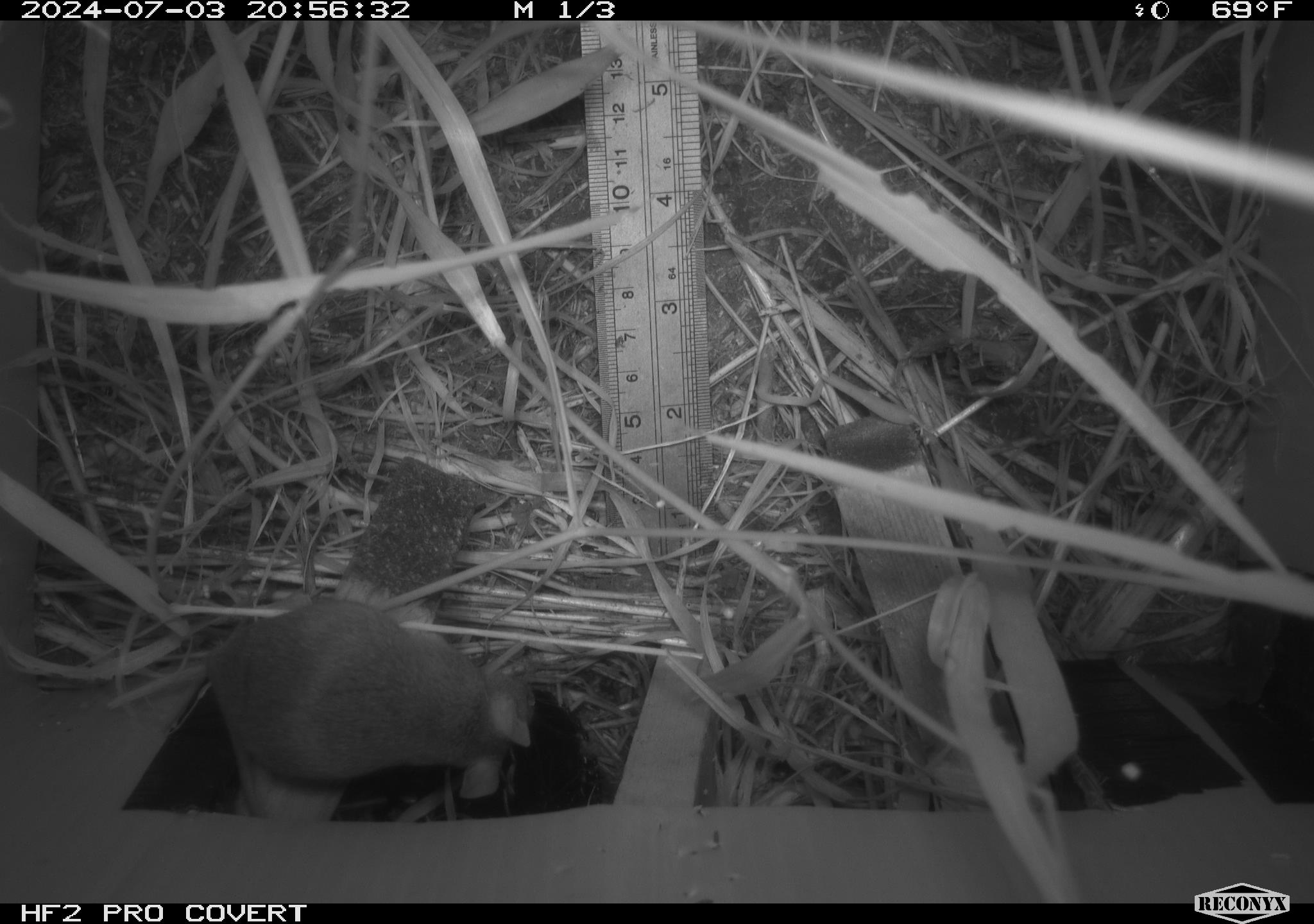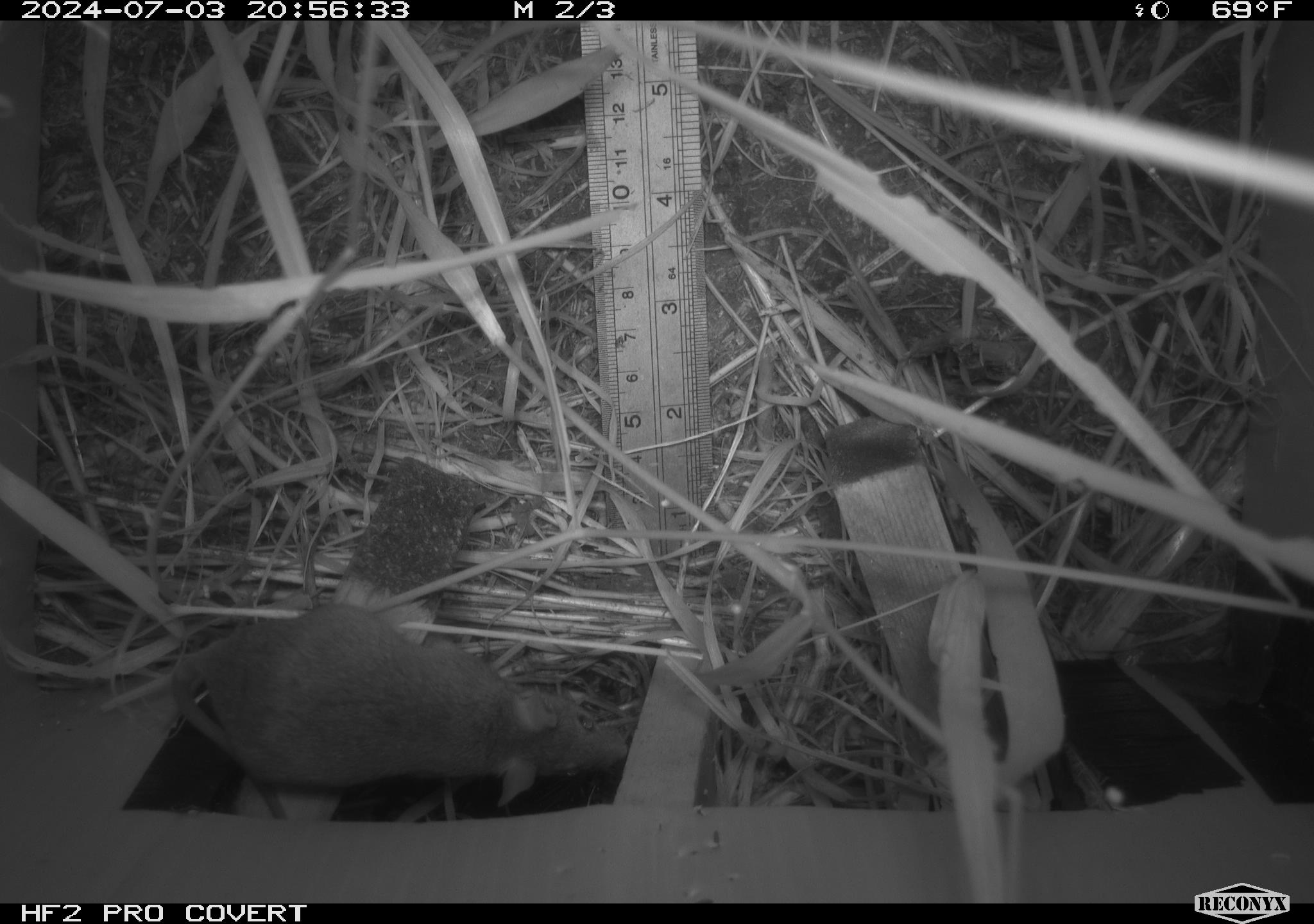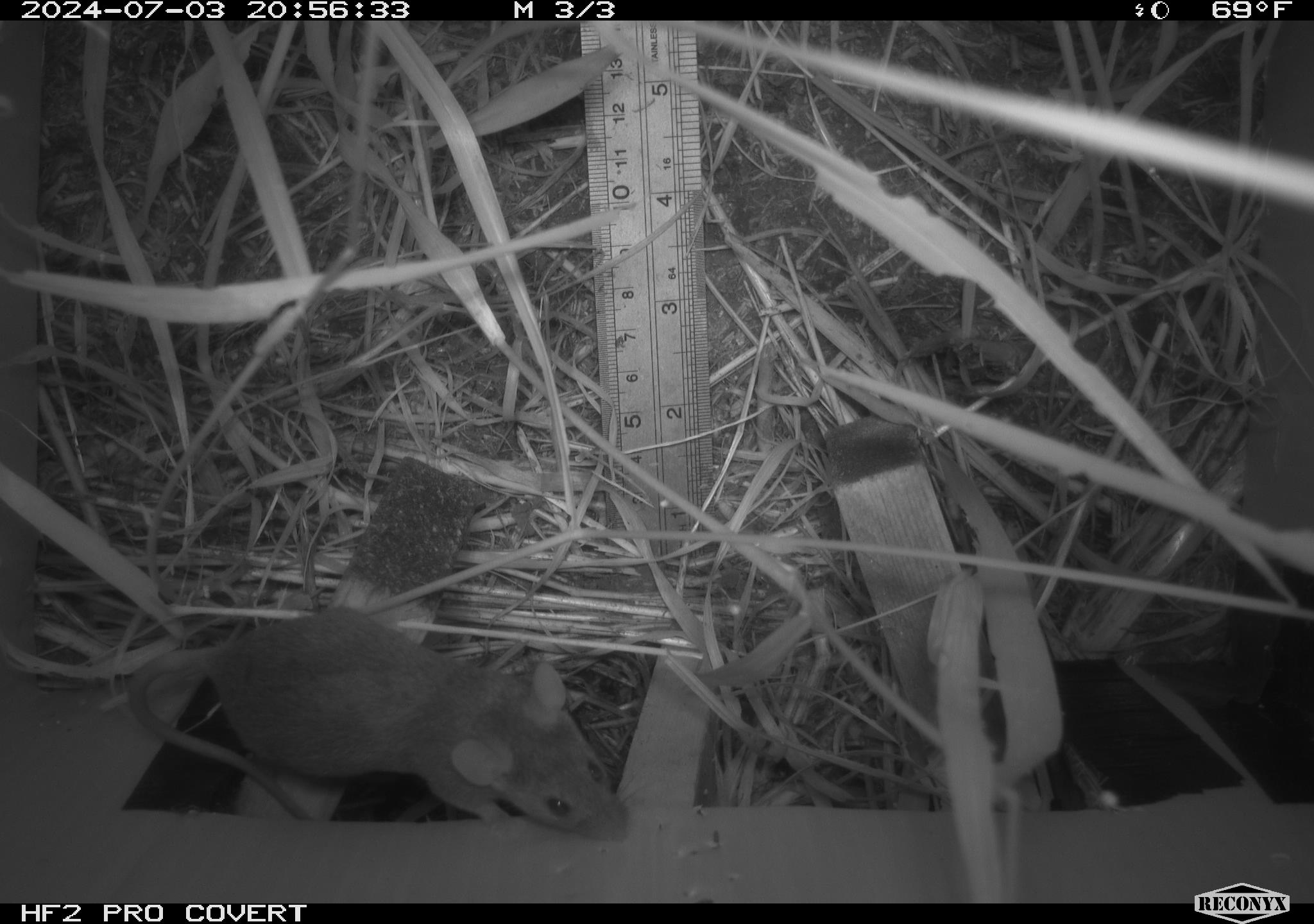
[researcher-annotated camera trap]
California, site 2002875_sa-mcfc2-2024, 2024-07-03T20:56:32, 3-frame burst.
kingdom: Animalia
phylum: Chordata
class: Mammalia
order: Rodentia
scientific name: Rodentia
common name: rodent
Rodent (Rodentia).